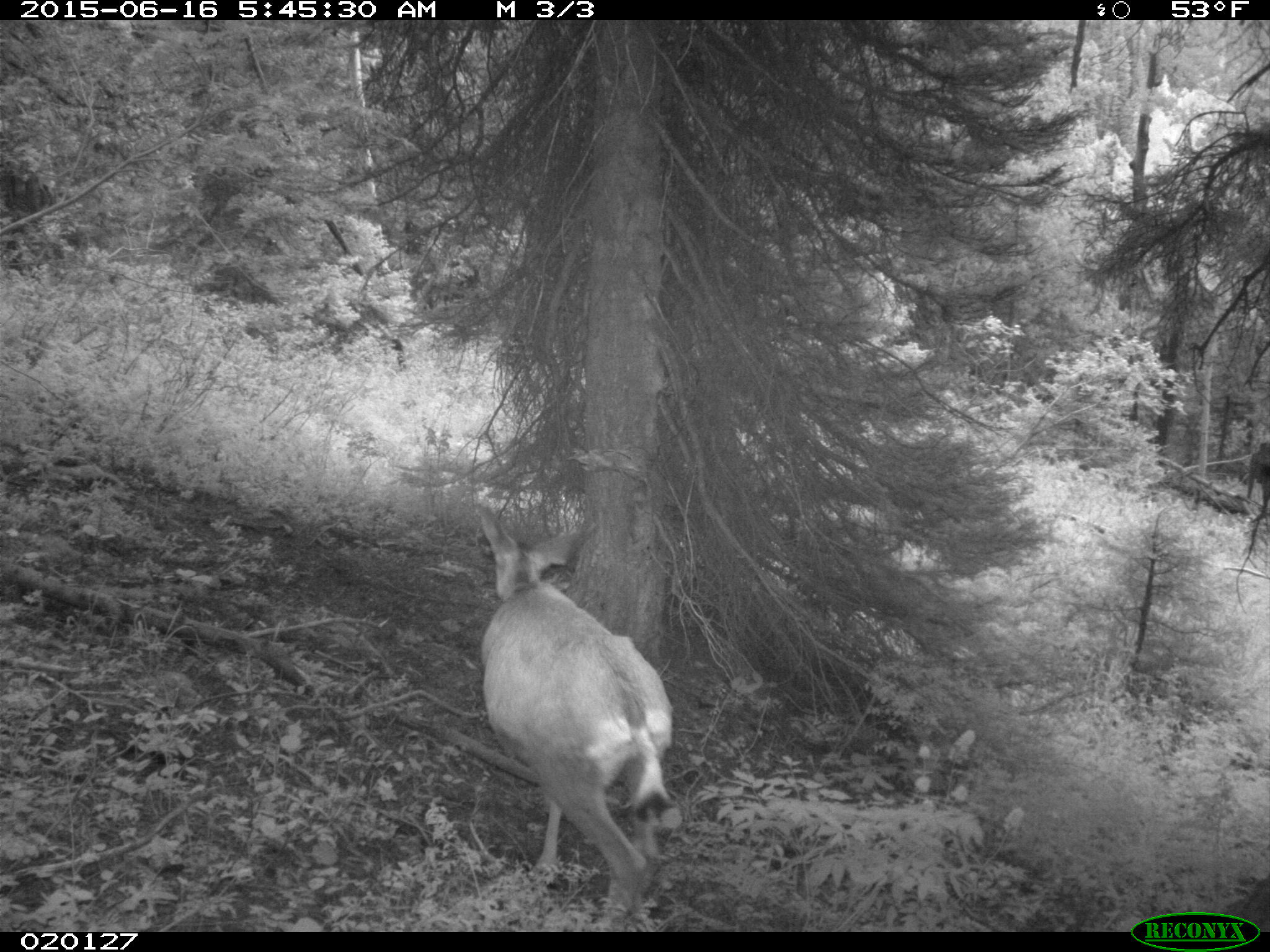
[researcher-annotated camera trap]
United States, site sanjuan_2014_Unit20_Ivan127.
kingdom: Animalia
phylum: Chordata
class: Mammalia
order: Artiodactyla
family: Cervidae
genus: Odocoileus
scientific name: Odocoileus hemionus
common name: mule deer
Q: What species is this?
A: Odocoileus hemionus (mule deer).